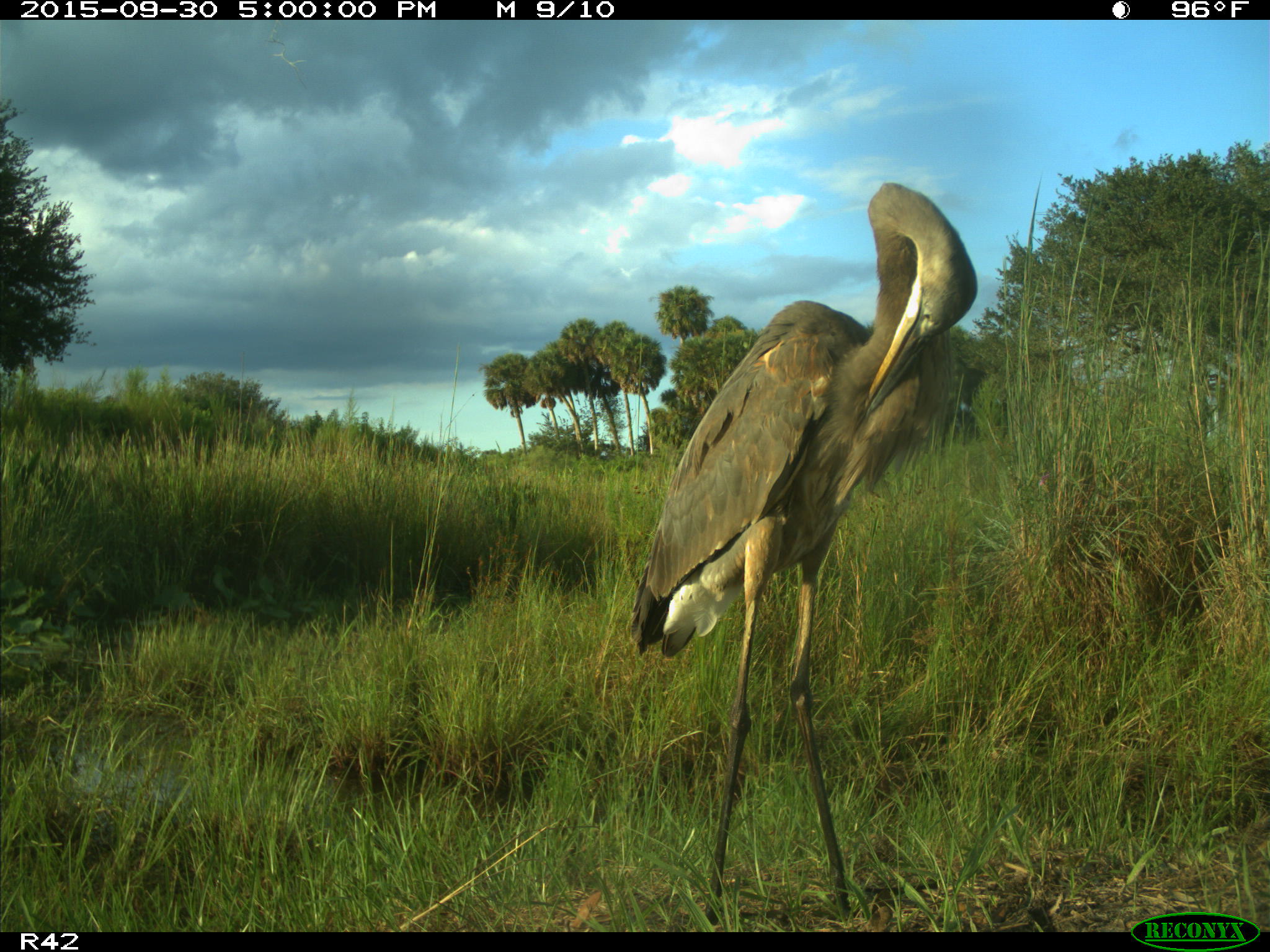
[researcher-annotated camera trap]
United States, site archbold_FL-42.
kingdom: Animalia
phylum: Chordata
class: Aves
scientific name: Aves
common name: birds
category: unidentified bird